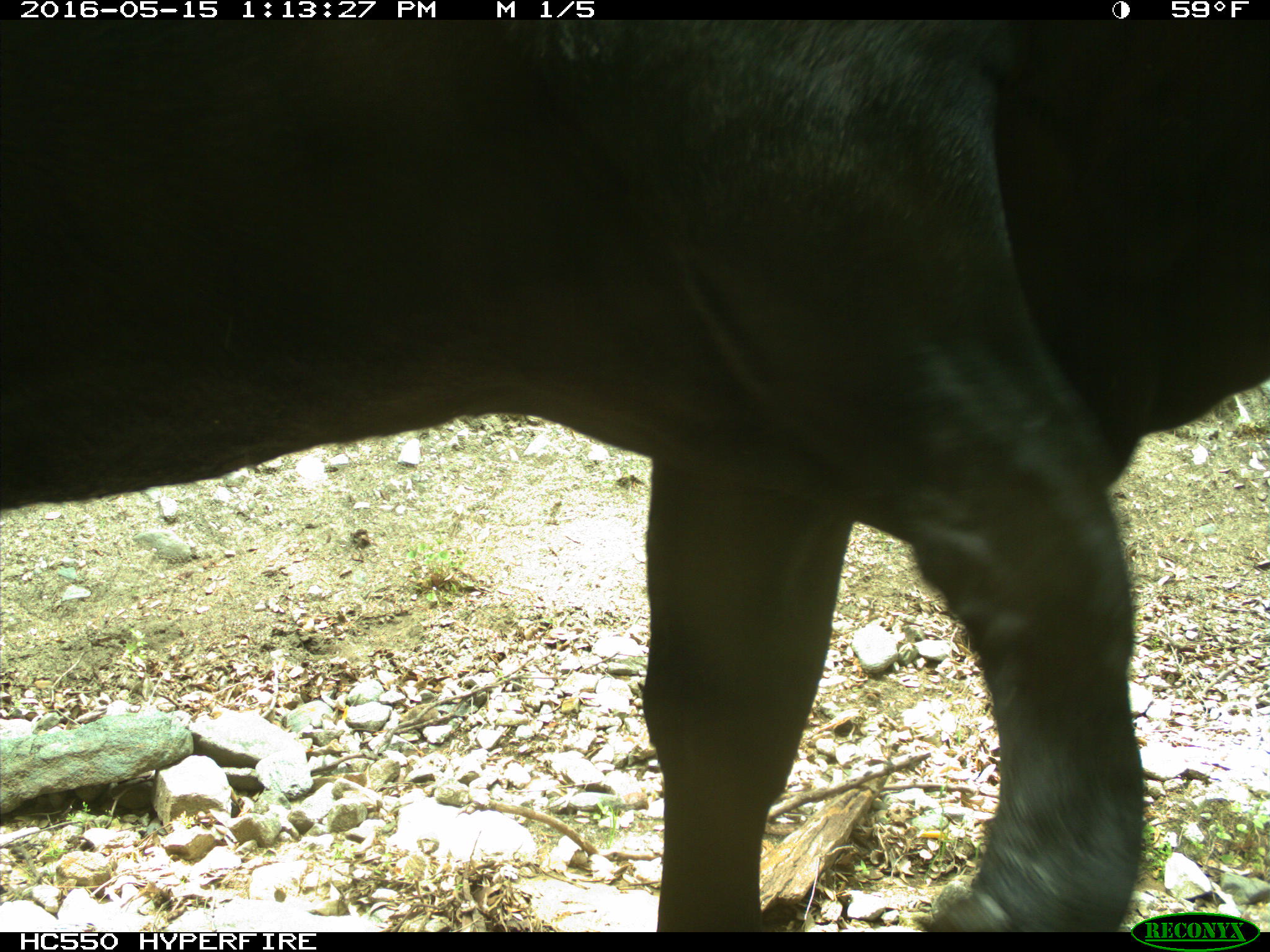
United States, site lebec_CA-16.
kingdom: Animalia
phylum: Chordata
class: Mammalia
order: Artiodactyla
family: Bovidae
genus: Bos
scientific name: Bos taurus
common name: domestic cow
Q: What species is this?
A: Bos taurus (domestic cow).